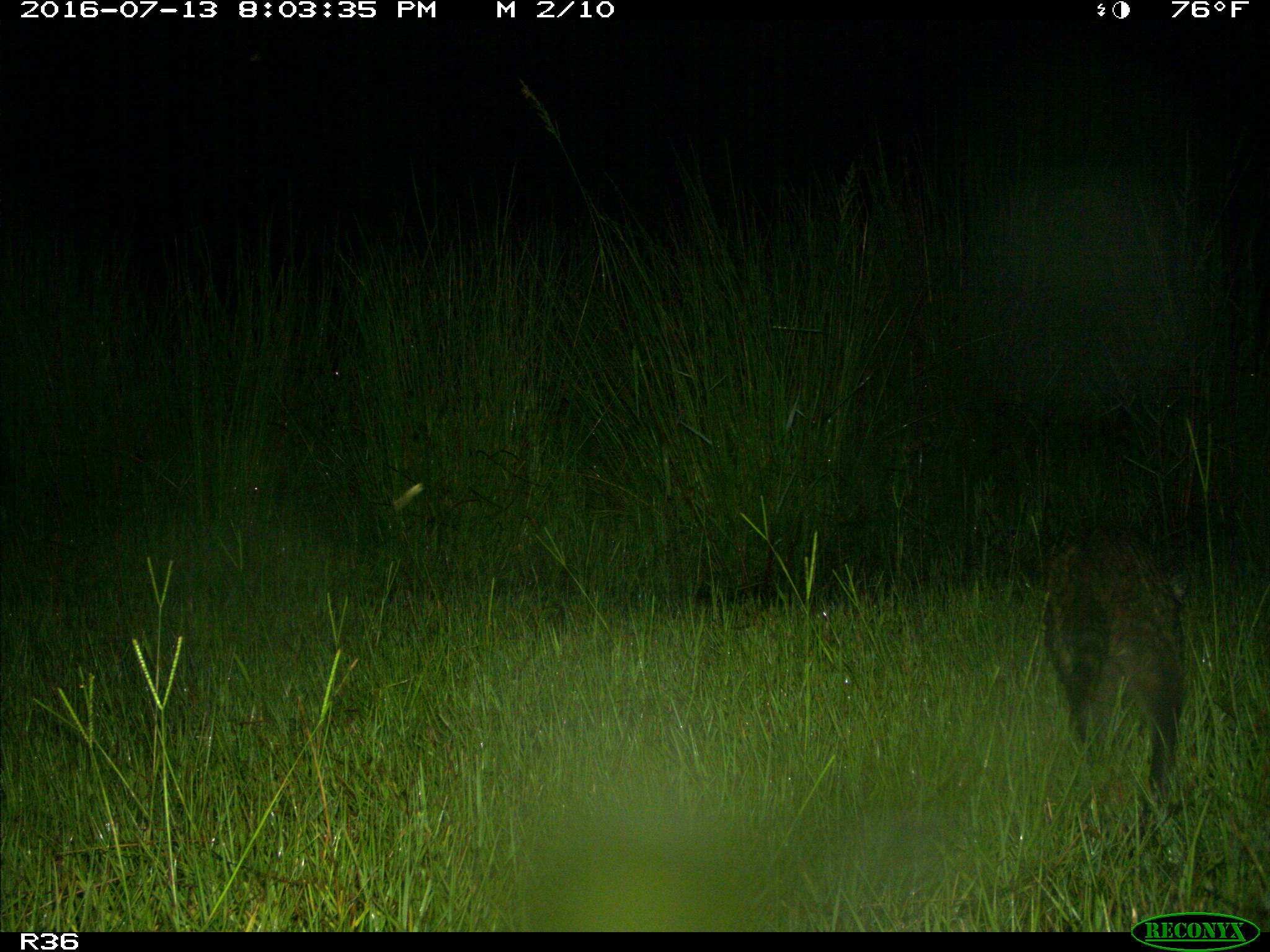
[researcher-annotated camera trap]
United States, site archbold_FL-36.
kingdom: Animalia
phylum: Chordata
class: Mammalia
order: Carnivora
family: Procyonidae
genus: Procyon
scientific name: Procyon lotor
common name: common raccoon